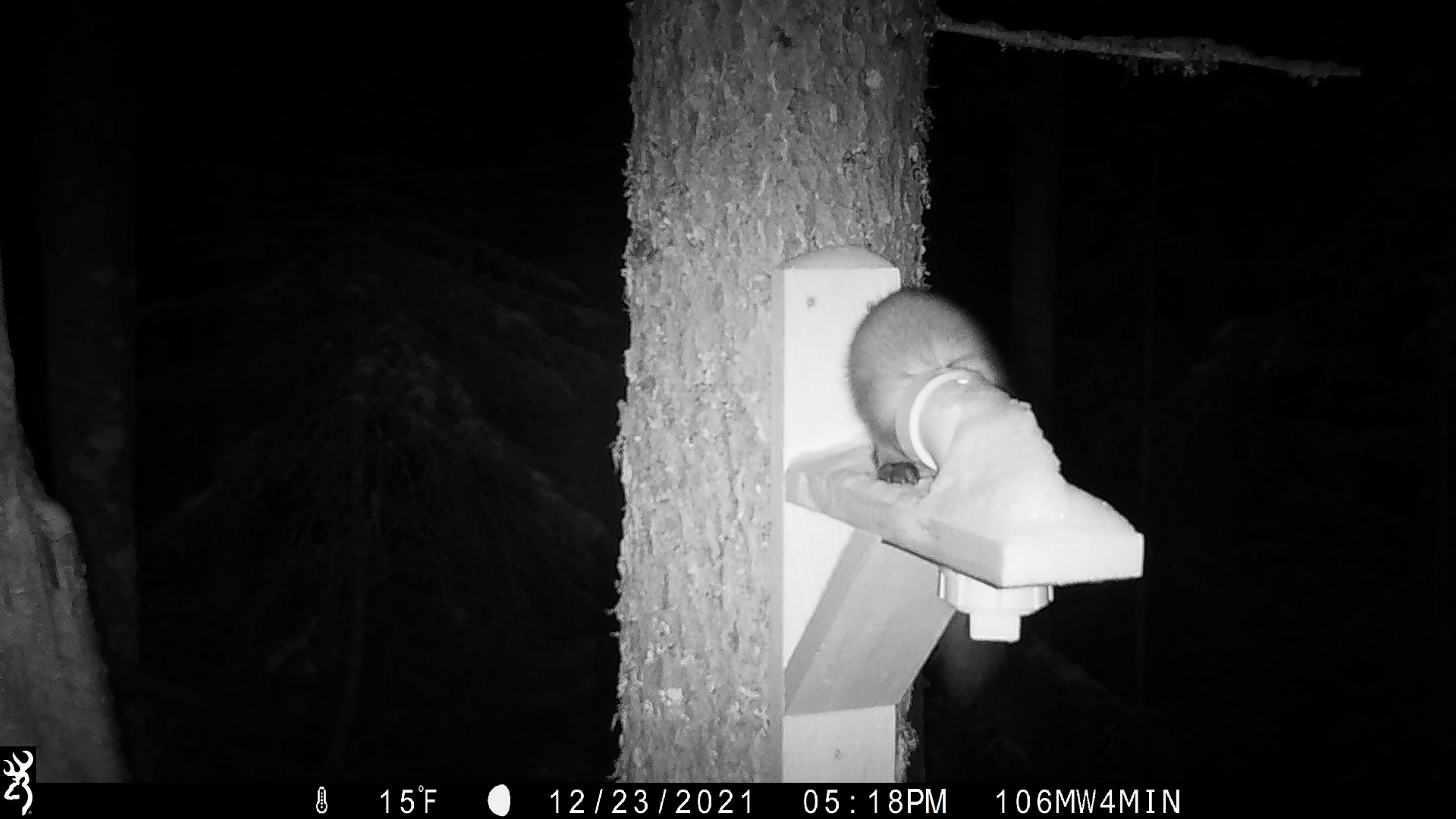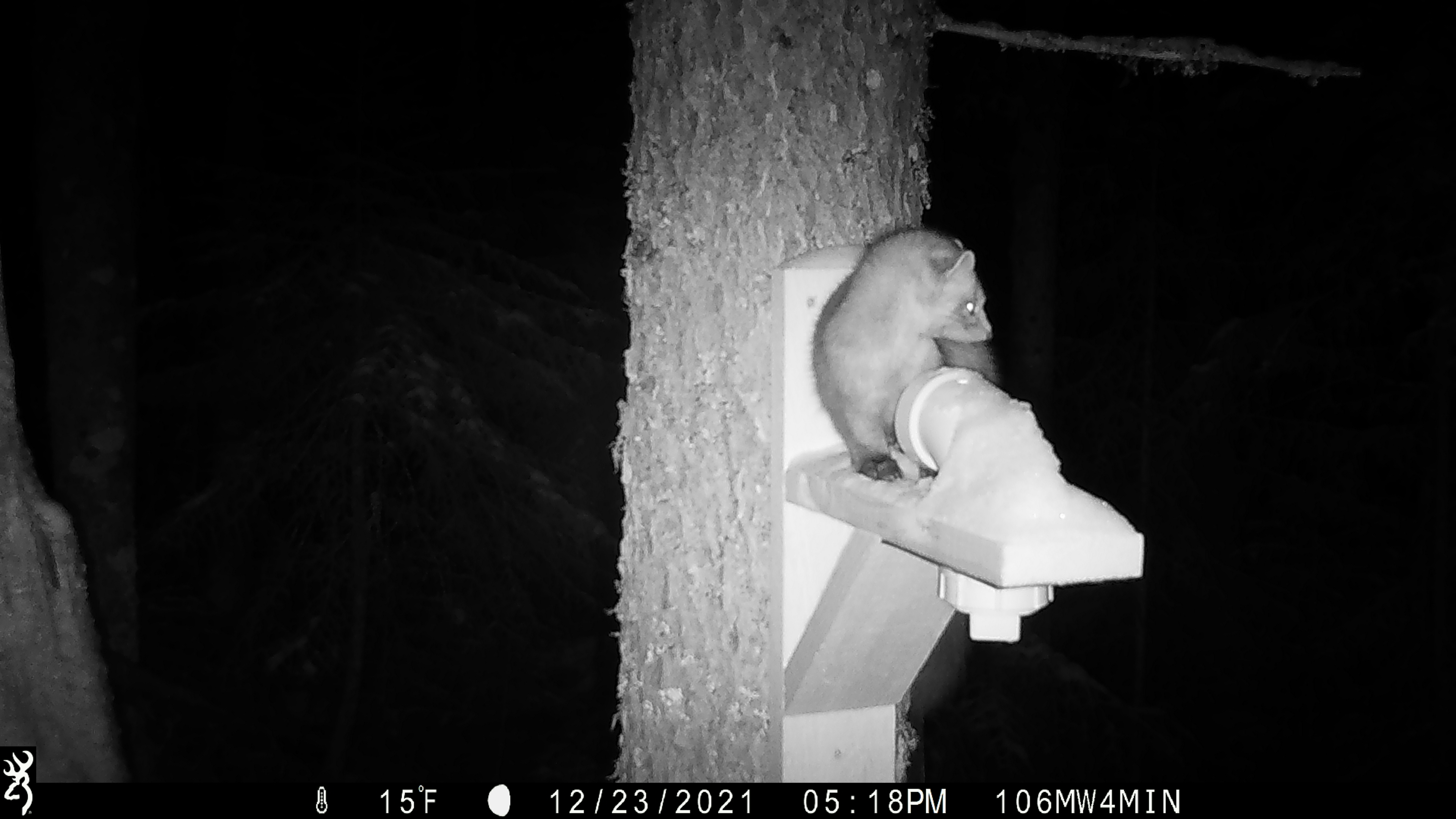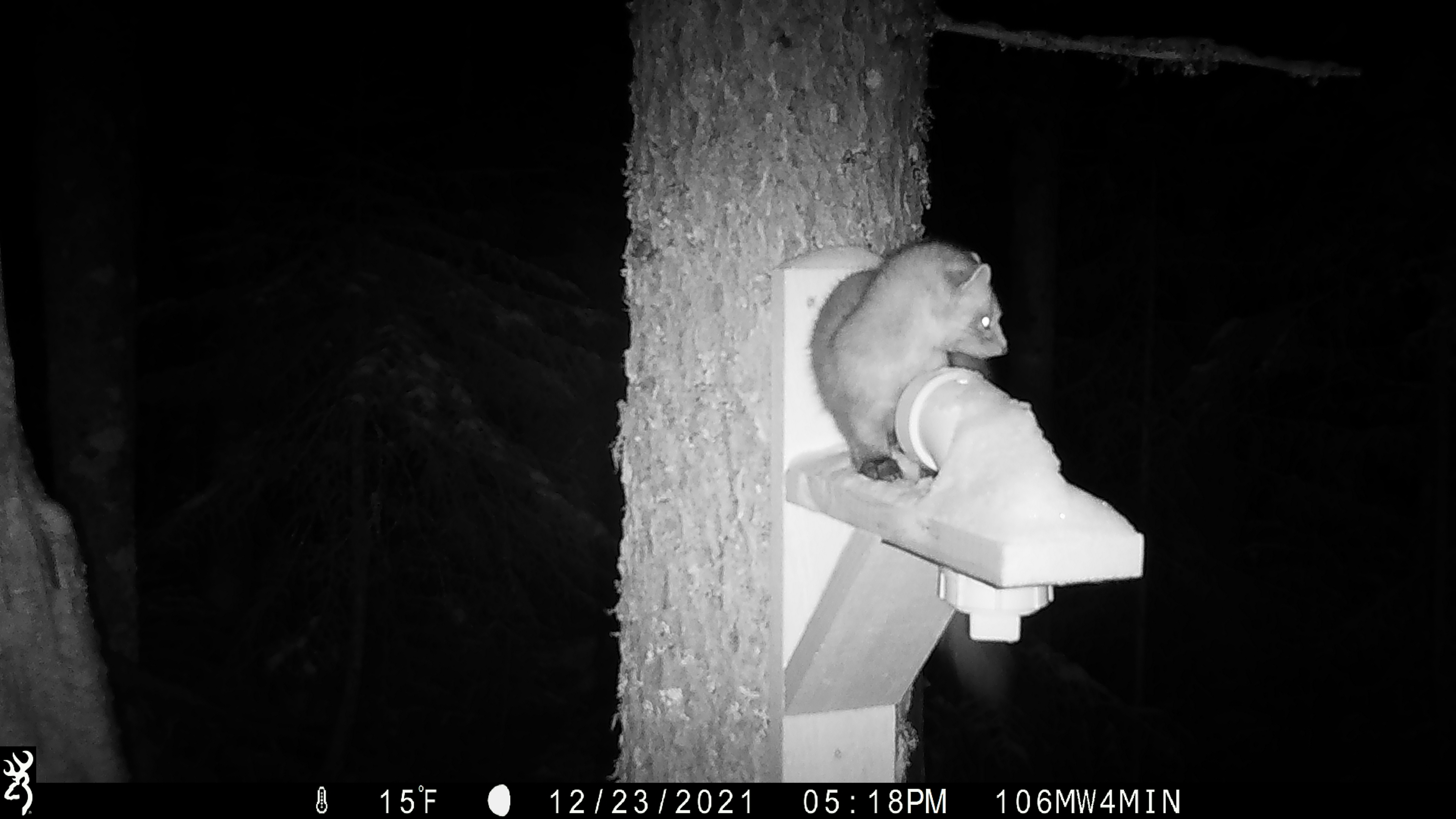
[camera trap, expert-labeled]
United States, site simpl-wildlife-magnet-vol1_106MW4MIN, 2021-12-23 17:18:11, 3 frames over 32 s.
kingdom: Animalia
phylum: Chordata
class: Mammalia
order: Carnivora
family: Mustelidae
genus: Martes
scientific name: Martes americana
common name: american marten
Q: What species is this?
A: American marten (Martes americana).